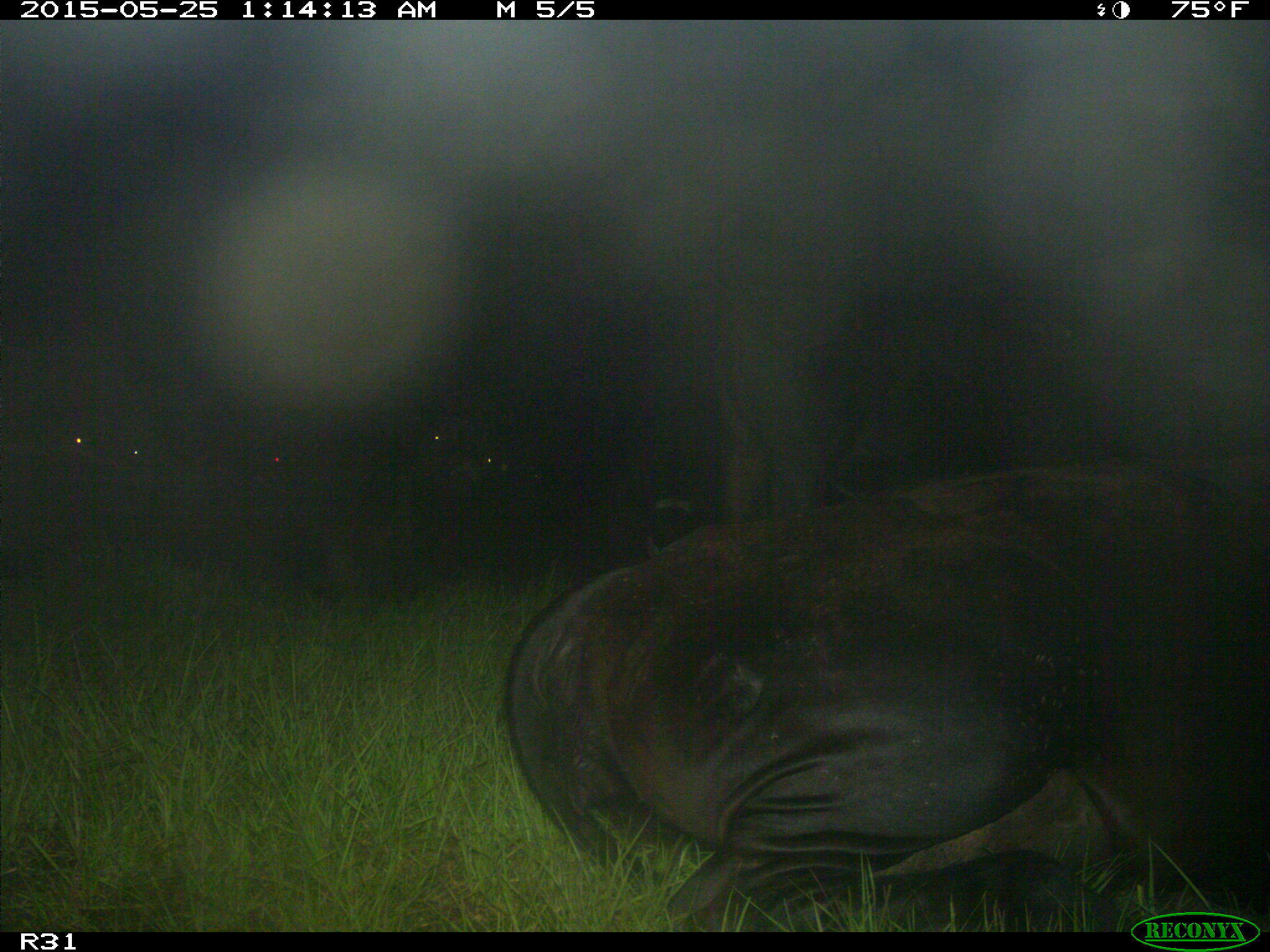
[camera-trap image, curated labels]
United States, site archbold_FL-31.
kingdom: Animalia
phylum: Chordata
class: Mammalia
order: Artiodactyla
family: Bovidae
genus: Bos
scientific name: Bos taurus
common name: domestic cow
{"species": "Bos taurus (domestic cow)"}